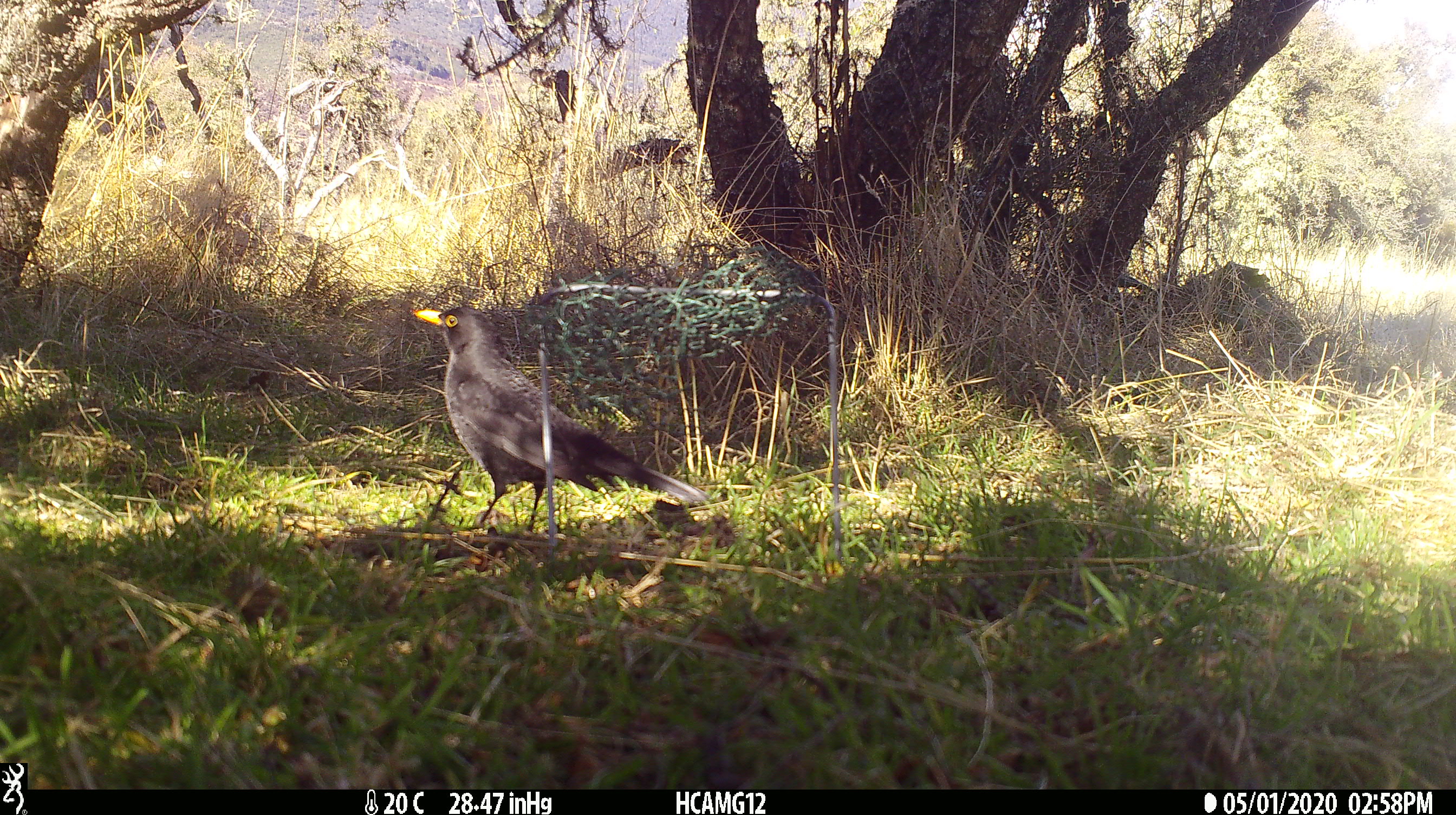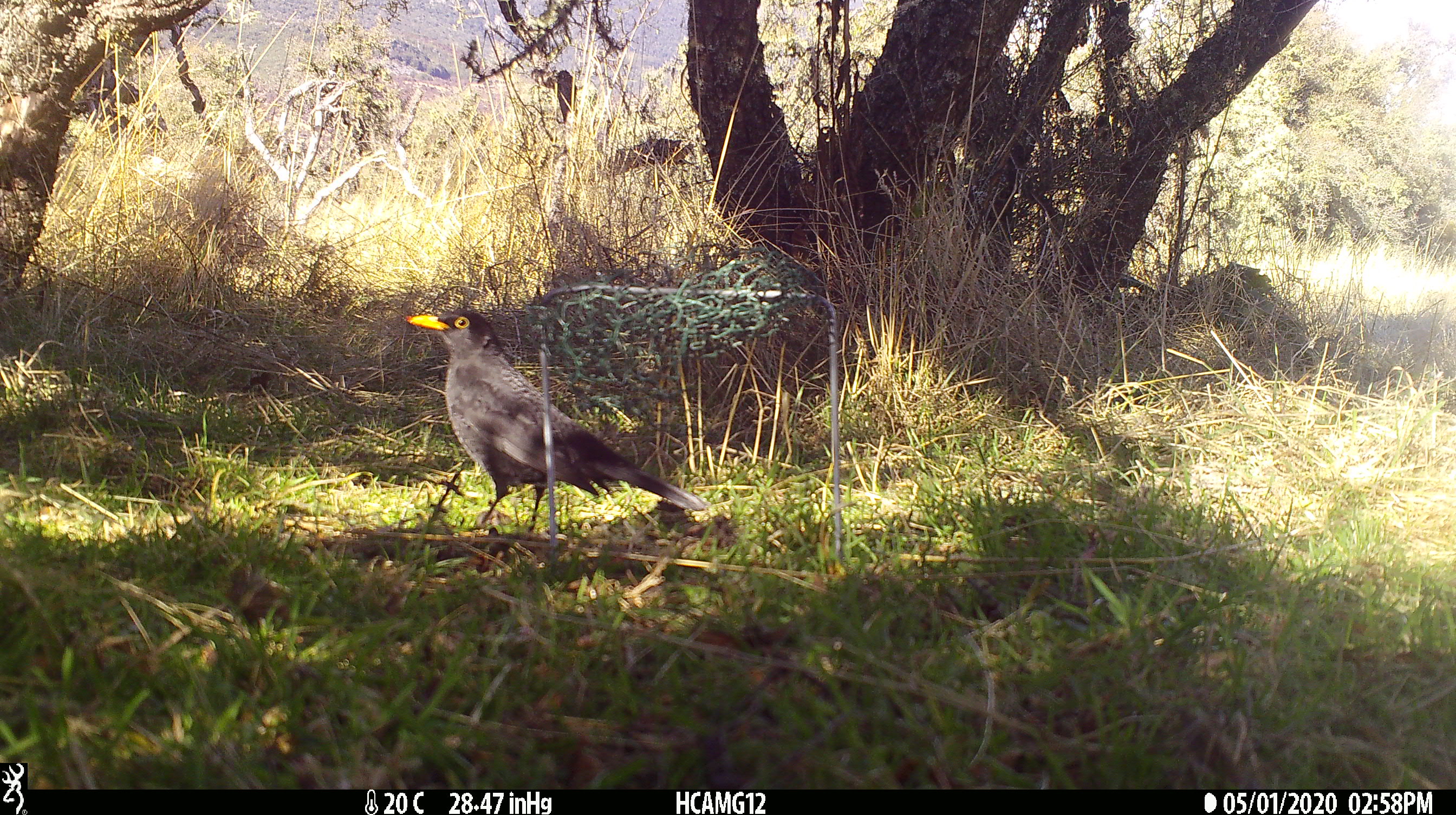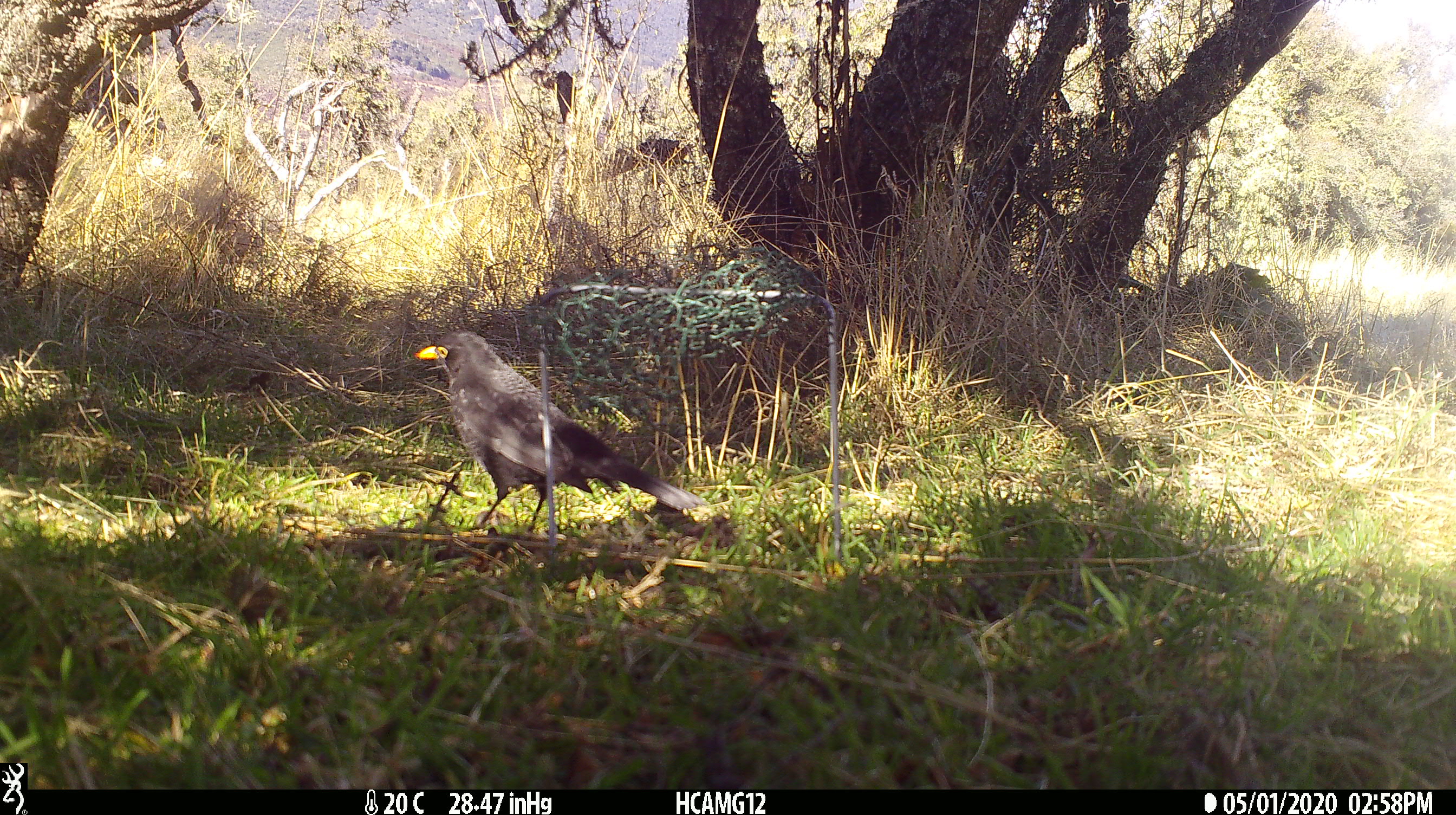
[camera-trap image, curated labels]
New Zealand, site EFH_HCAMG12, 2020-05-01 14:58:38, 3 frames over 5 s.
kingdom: Animalia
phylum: Chordata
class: Aves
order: Passeriformes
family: Turdidae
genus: Turdus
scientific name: Turdus merula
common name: eurasian blackbird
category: blackbird